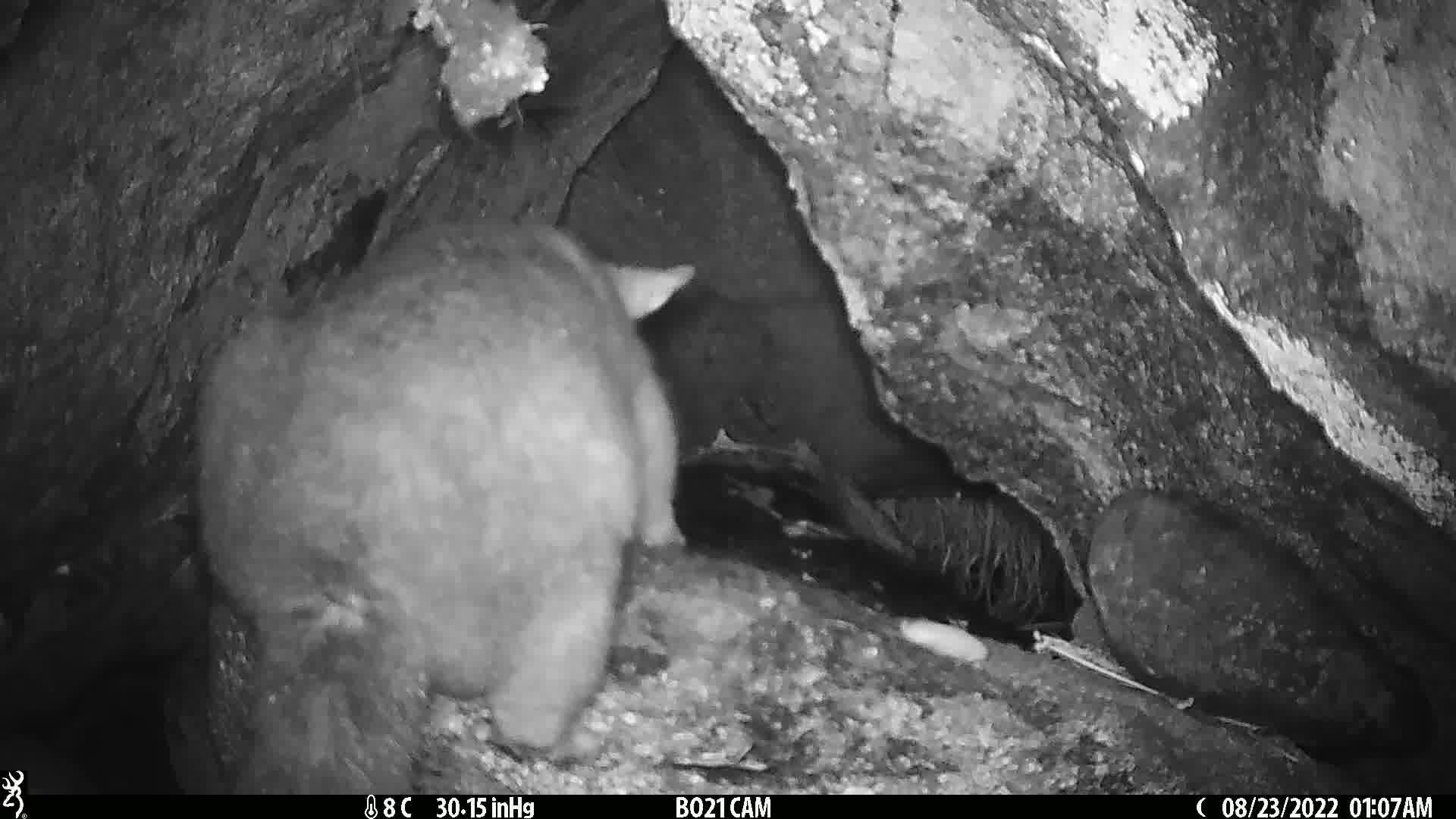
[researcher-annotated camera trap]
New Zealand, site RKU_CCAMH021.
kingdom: Animalia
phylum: Chordata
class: Mammalia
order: Diprotodontia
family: Phalangeridae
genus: Trichosurus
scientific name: Trichosurus vulpecula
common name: common brushtail possum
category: possum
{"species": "possum (common brushtail possum) (Trichosurus vulpecula)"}